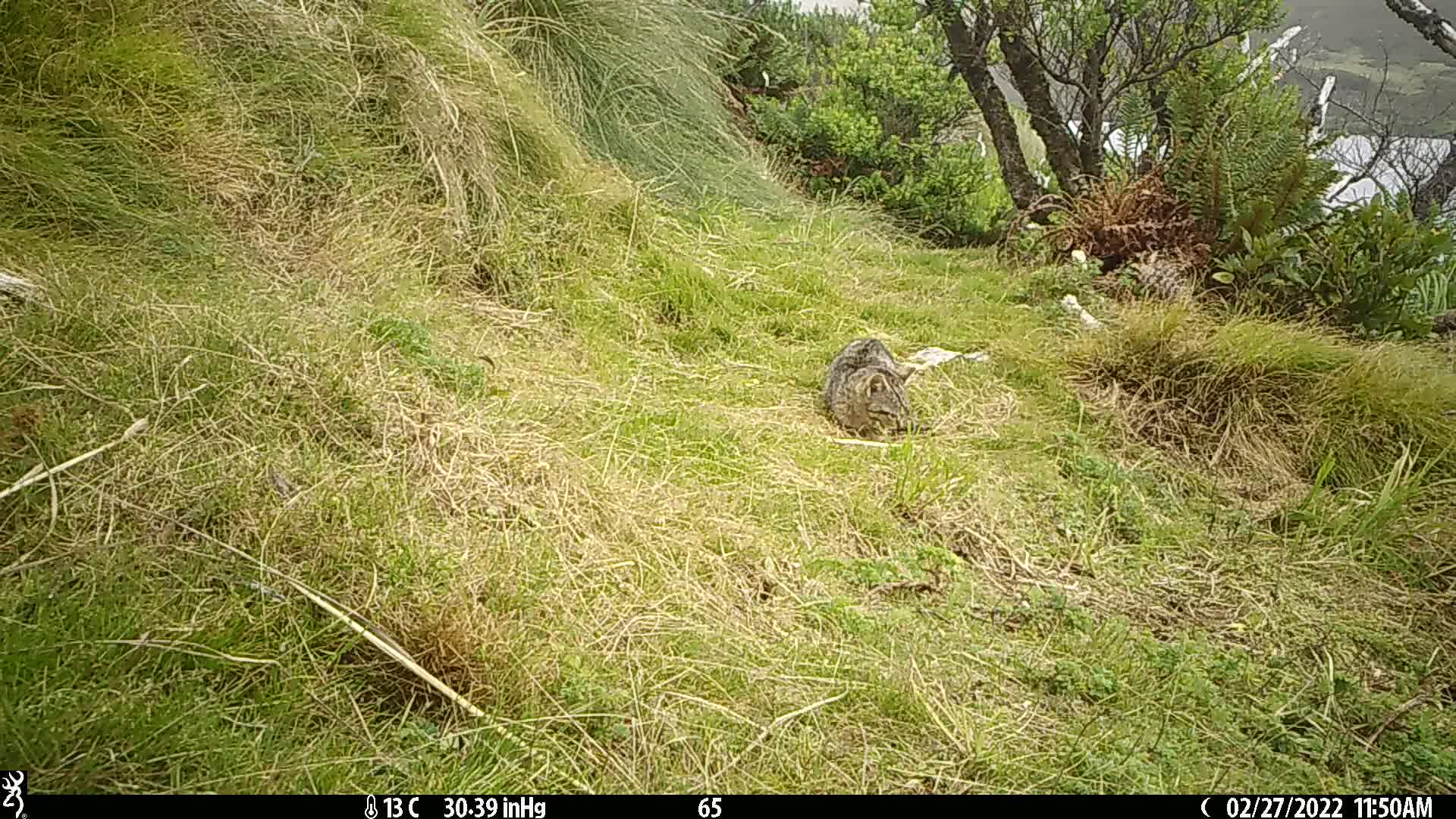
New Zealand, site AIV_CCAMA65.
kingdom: Animalia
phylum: Chordata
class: Mammalia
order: Carnivora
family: Felidae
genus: Felis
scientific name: Felis catus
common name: domestic cat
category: cat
Cat (domestic cat) (Felis catus).